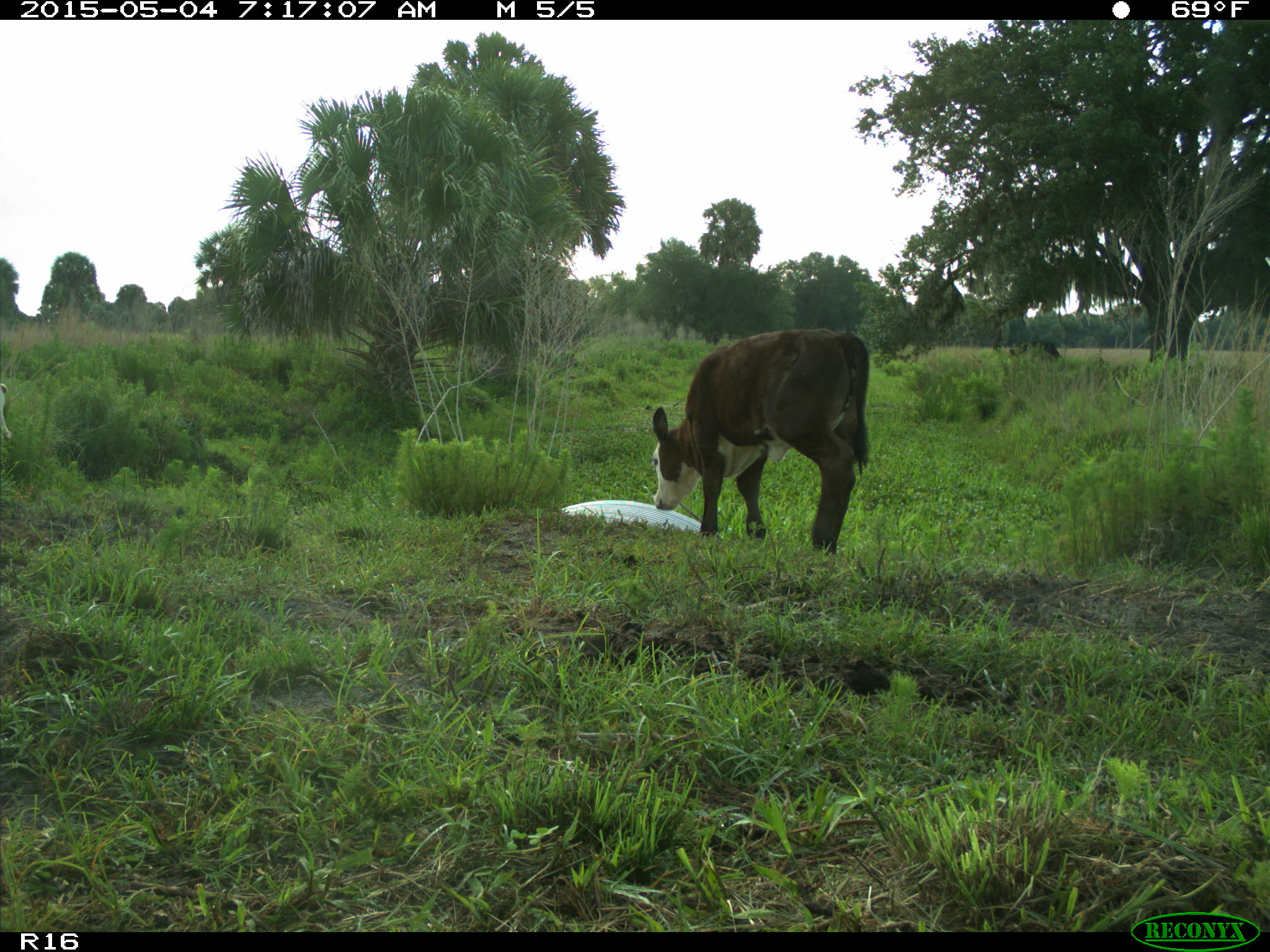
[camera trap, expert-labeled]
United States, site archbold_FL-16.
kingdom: Animalia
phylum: Chordata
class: Mammalia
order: Artiodactyla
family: Bovidae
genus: Bos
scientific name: Bos taurus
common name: domestic cow